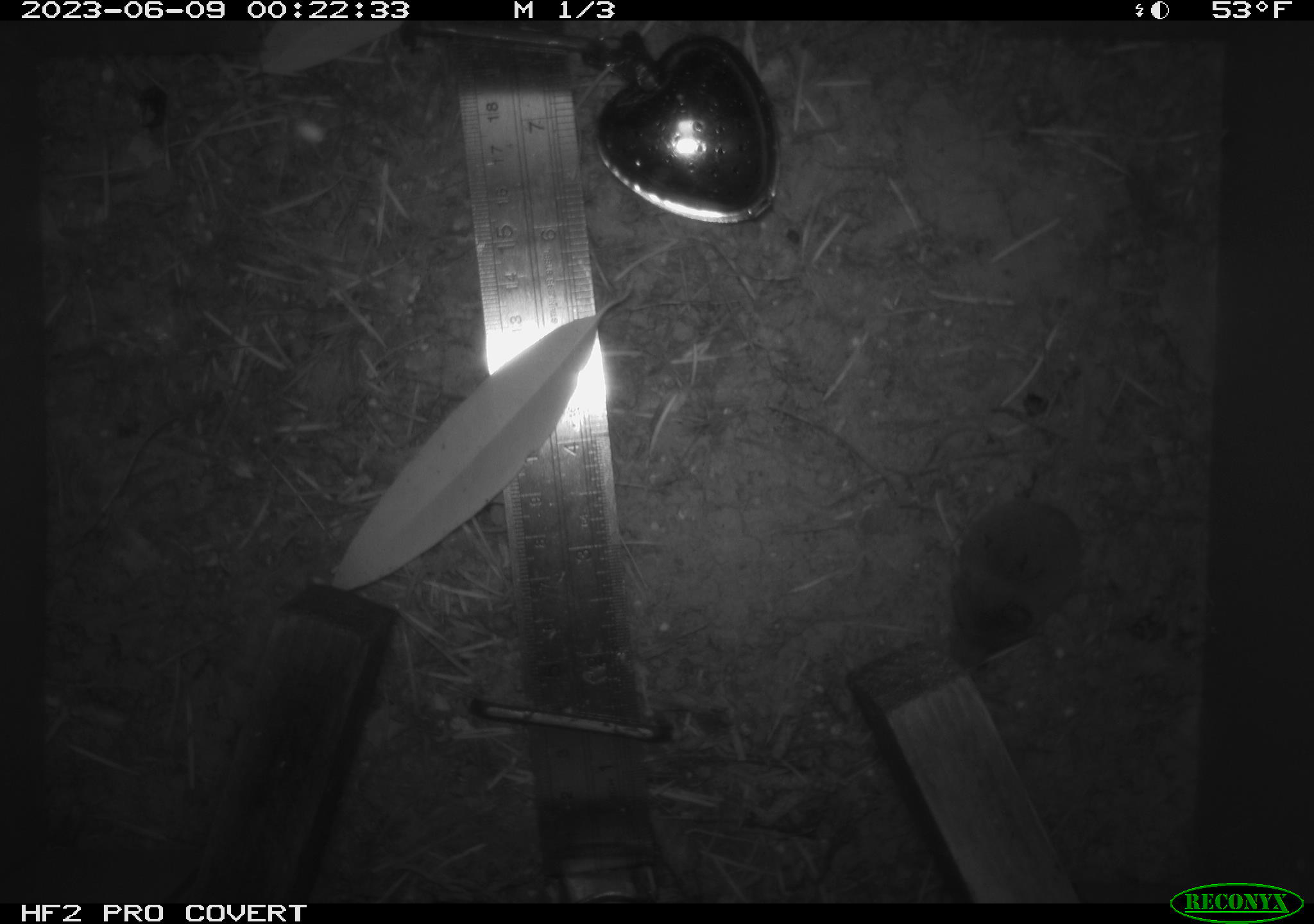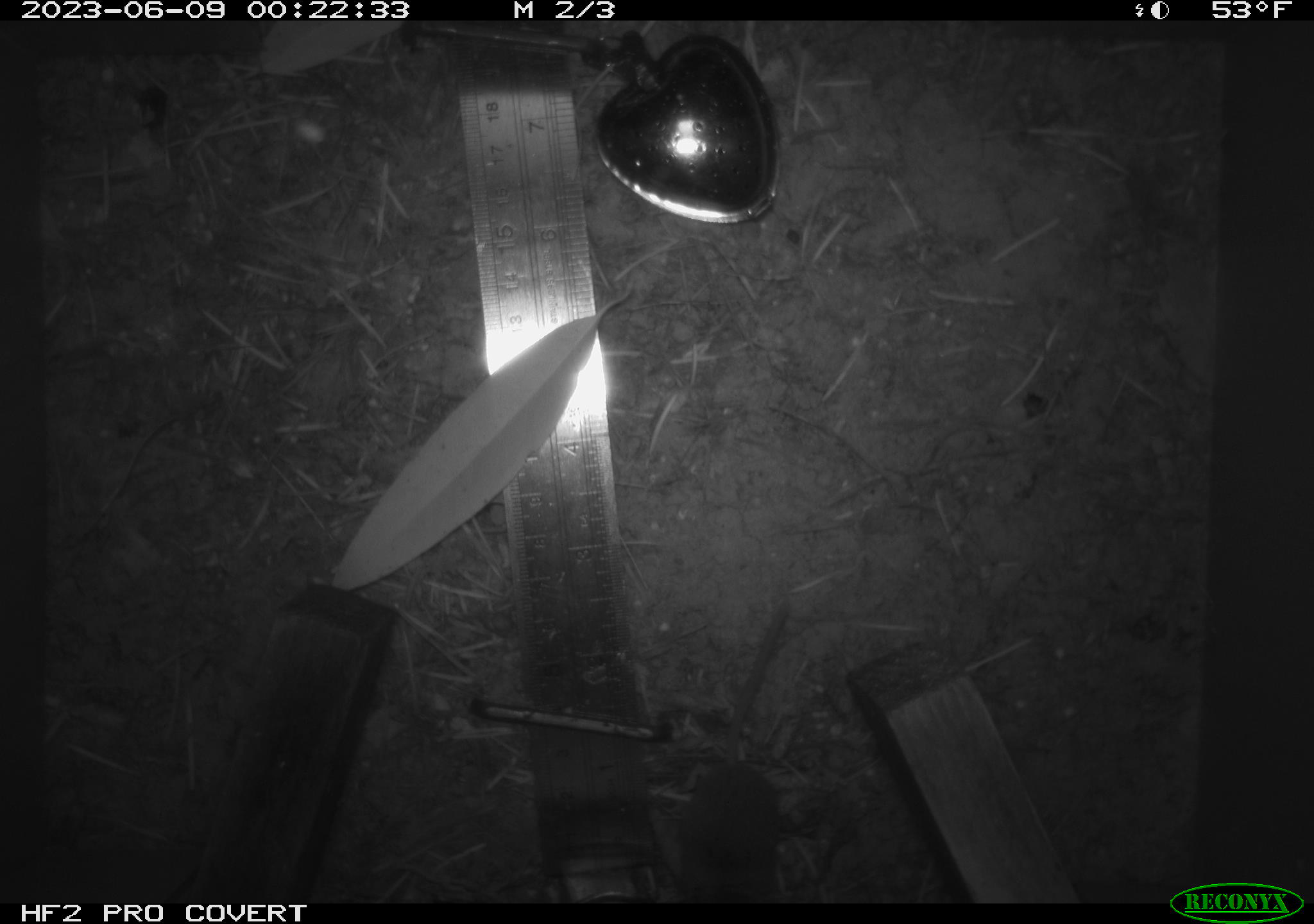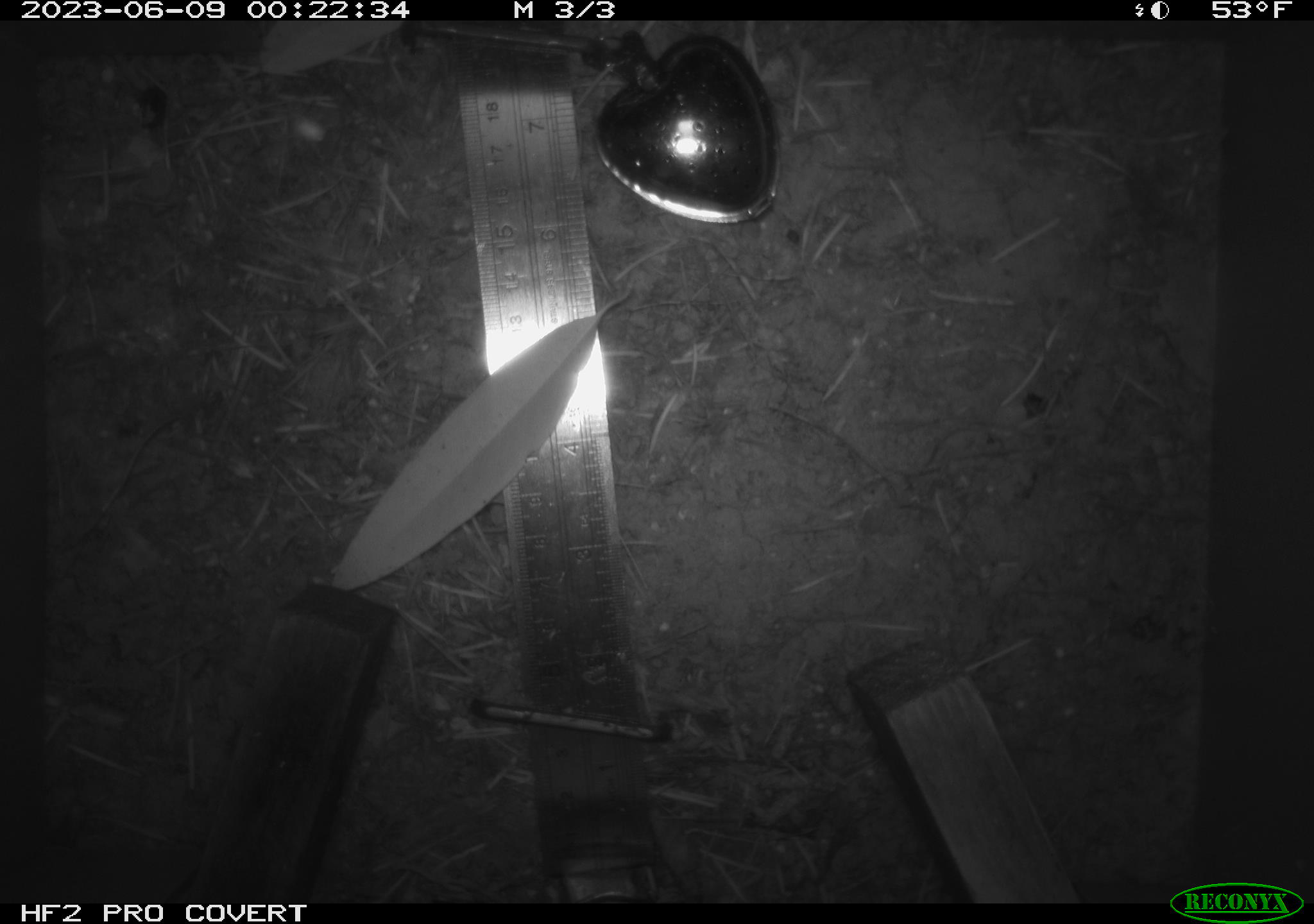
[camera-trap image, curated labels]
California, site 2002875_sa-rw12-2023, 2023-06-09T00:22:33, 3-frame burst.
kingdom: Animalia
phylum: Chordata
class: Mammalia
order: Eulipotyphla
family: Soricidae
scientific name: Soricidae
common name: shrews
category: soricidae family